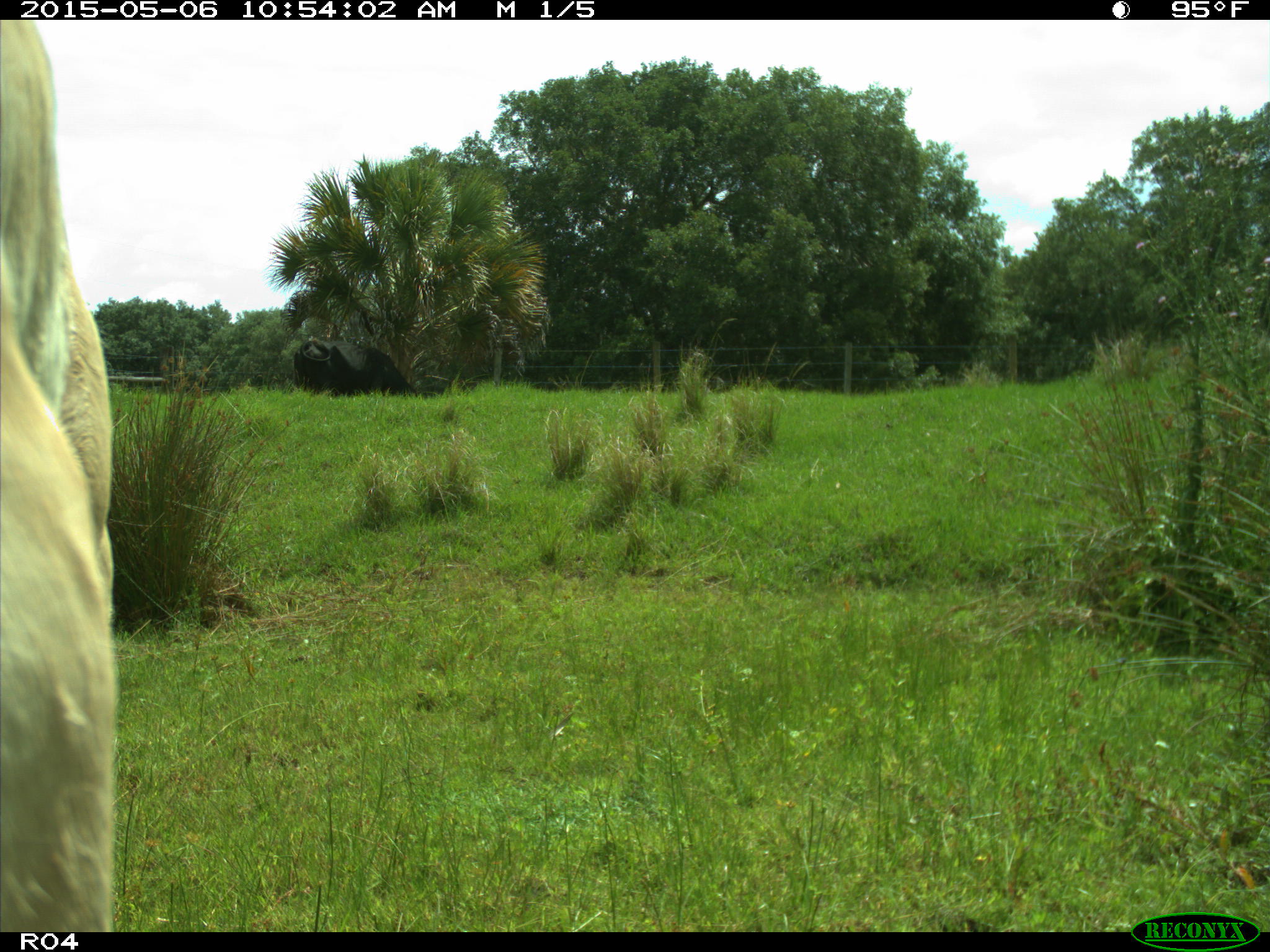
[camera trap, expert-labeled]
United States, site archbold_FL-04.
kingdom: Animalia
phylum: Chordata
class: Mammalia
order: Artiodactyla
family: Bovidae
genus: Bos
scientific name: Bos taurus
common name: domestic cow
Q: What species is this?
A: Bos taurus (domestic cow).